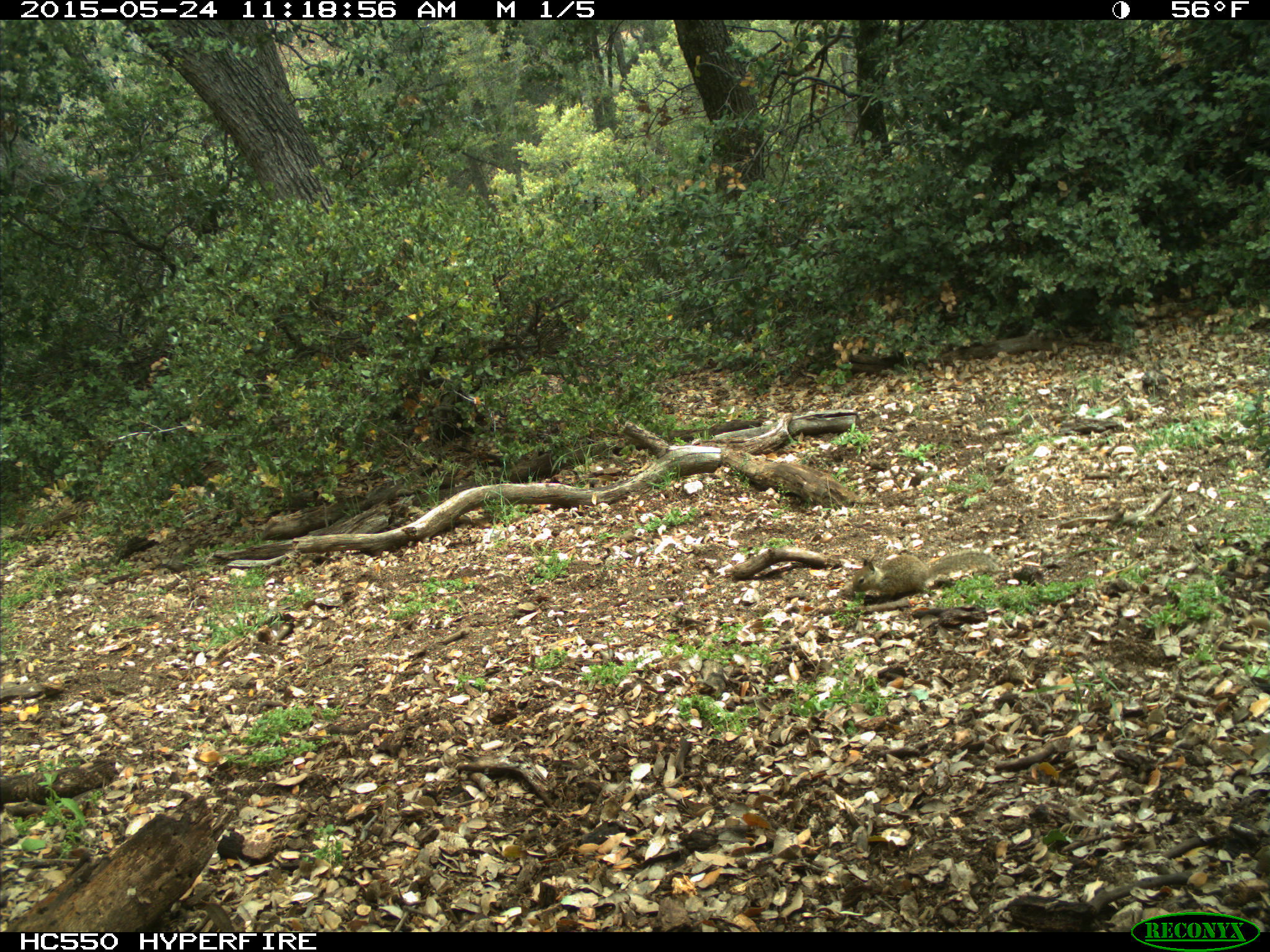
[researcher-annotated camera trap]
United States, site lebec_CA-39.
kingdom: Animalia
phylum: Chordata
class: Mammalia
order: Rodentia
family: Sciuridae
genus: Otospermophilus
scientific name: Otospermophilus beecheyi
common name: california ground squirrel